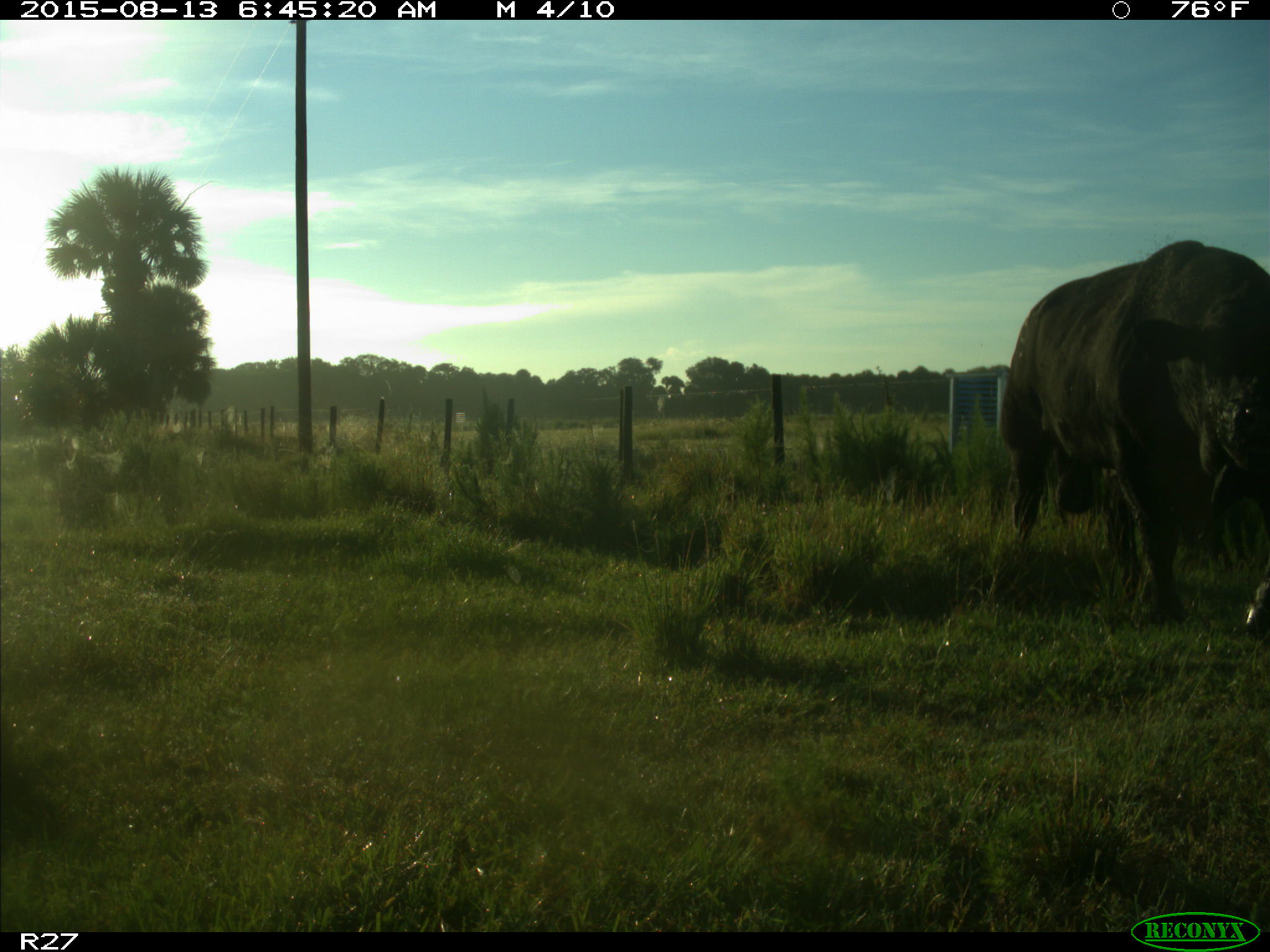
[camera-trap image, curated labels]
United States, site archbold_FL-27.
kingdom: Animalia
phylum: Chordata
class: Mammalia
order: Artiodactyla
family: Bovidae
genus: Bos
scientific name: Bos taurus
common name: domestic cow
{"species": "Bos taurus (domestic cow)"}